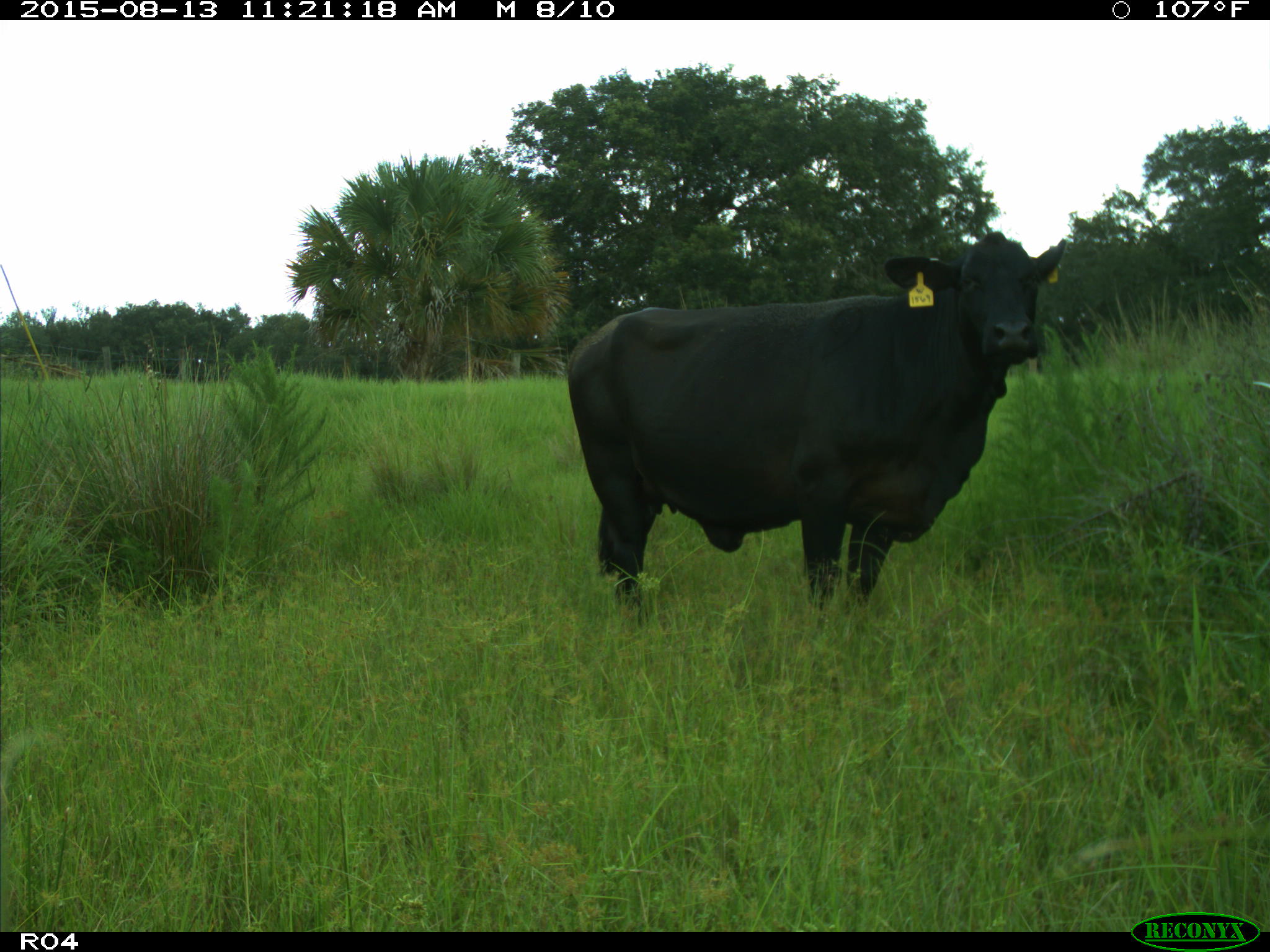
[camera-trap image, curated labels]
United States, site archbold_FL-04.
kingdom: Animalia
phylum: Chordata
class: Mammalia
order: Artiodactyla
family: Bovidae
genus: Bos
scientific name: Bos taurus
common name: domestic cow